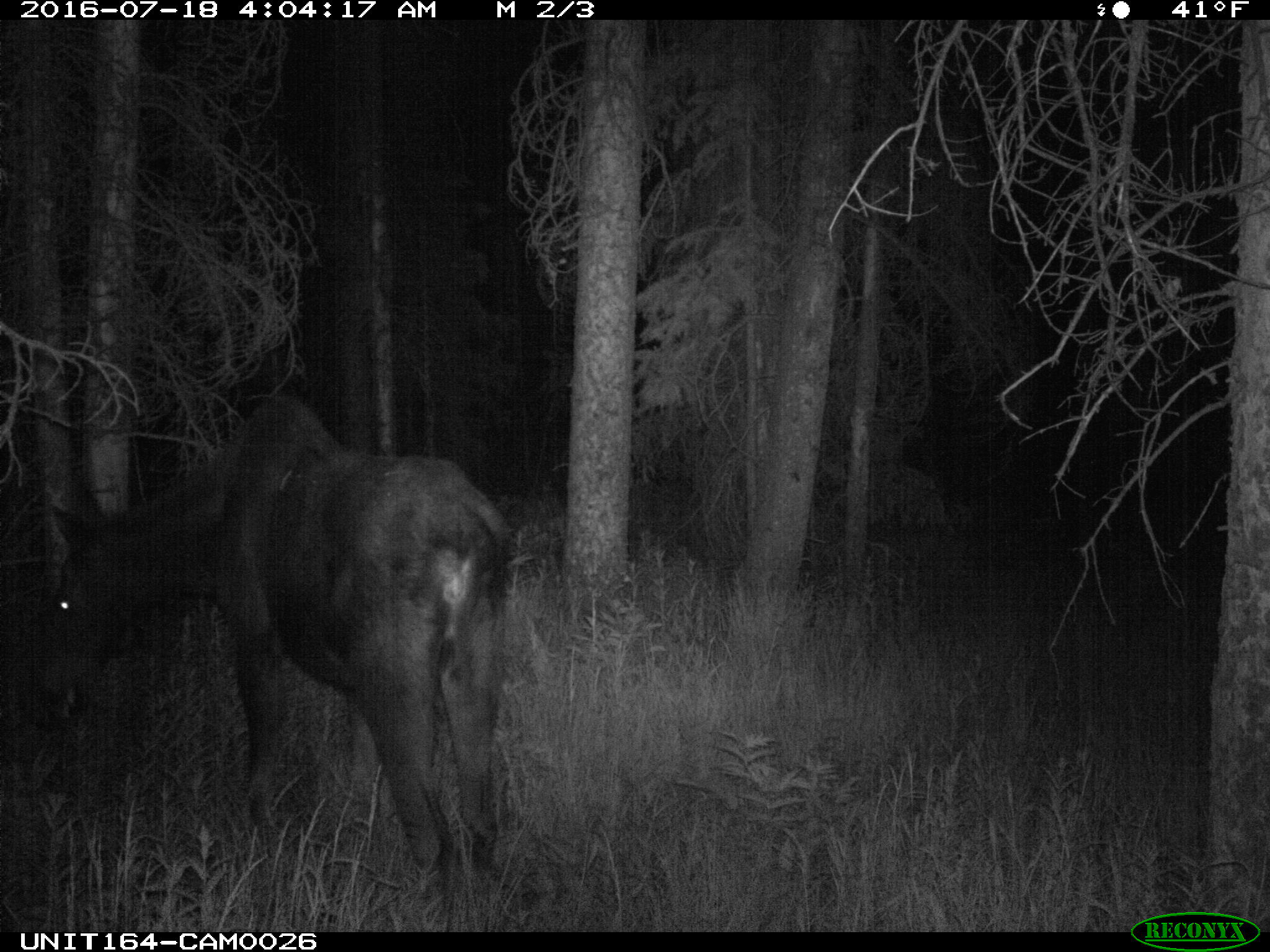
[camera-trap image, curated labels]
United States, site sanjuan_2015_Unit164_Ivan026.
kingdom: Animalia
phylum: Chordata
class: Mammalia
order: Artiodactyla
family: Cervidae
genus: Alces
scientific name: Alces alces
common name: moose